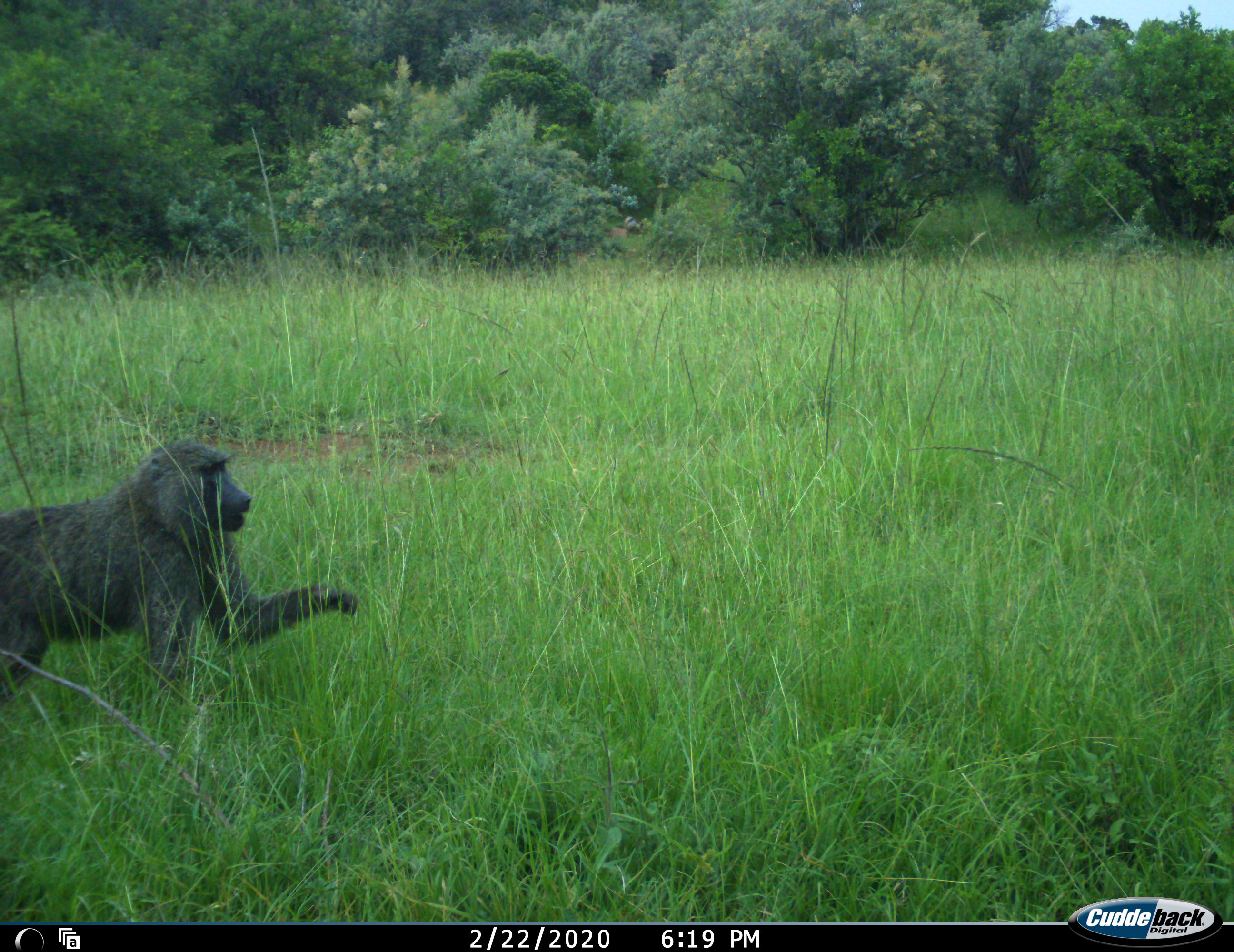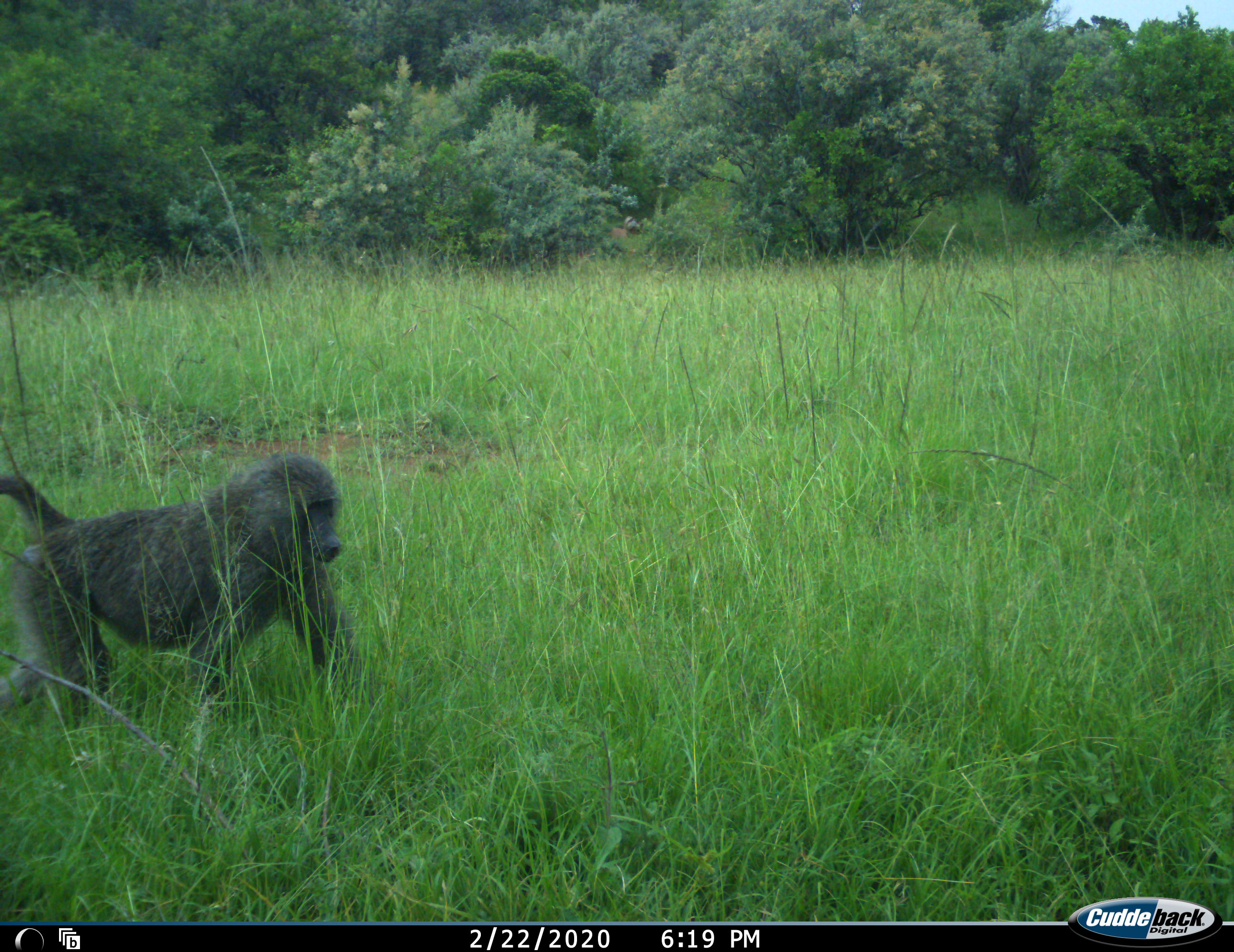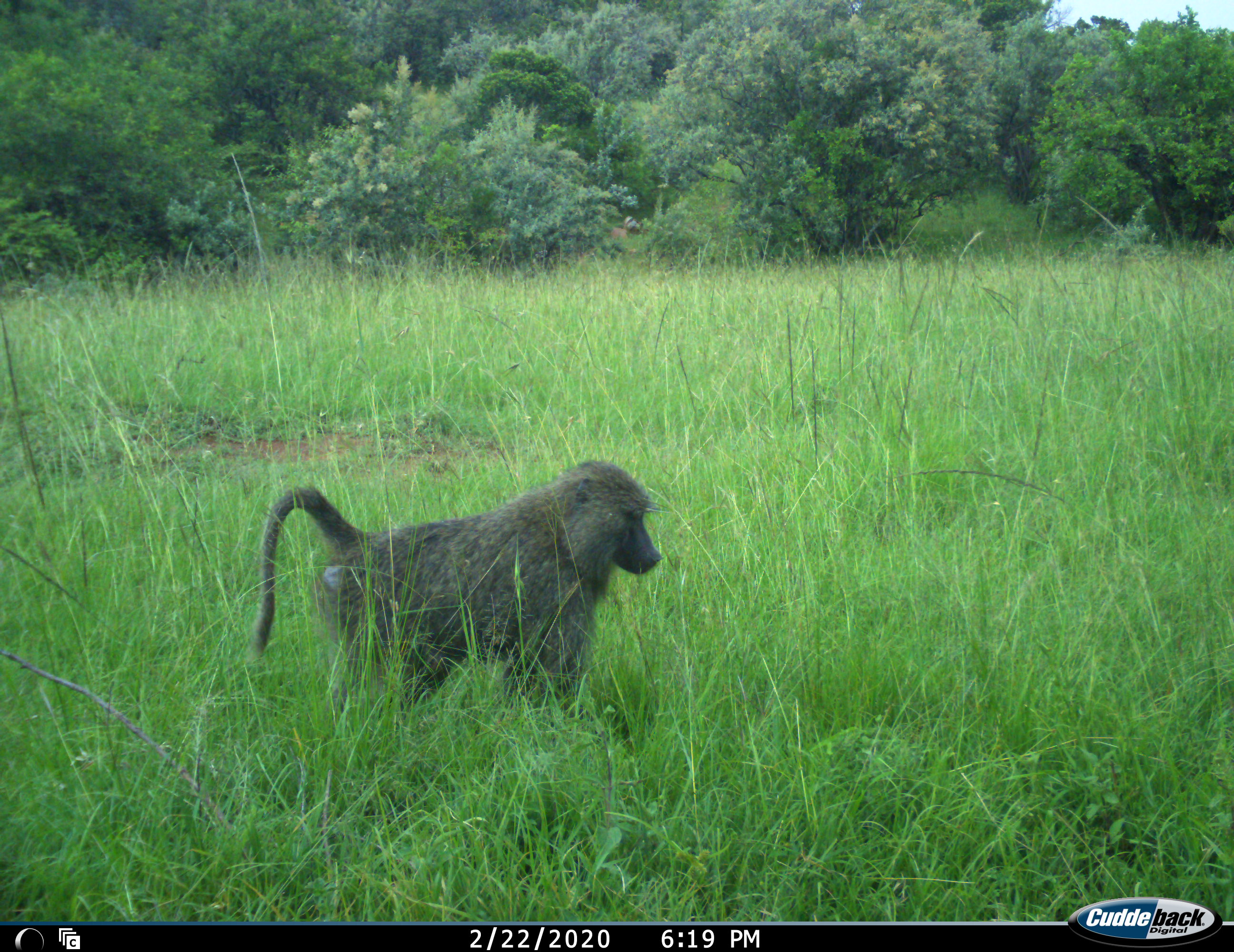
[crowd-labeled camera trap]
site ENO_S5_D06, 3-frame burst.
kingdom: Animalia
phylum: Chordata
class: Mammalia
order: Primates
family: Cercopithecidae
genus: Papio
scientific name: Papio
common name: baboon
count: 1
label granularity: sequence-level